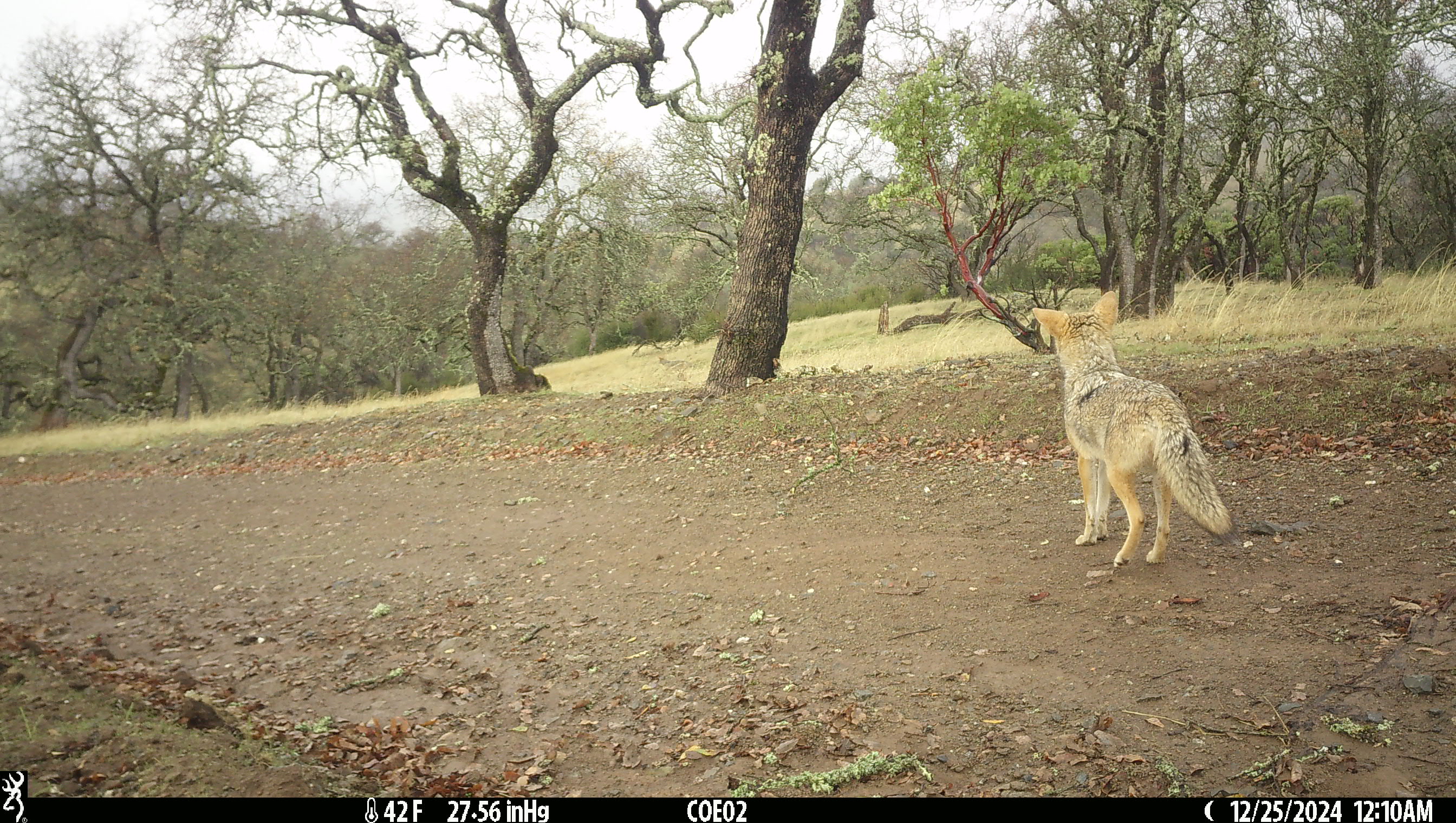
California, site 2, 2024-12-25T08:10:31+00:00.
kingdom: Animalia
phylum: Chordata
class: Mammalia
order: Carnivora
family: Canidae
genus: Canis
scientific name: Canis latrans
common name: coyote